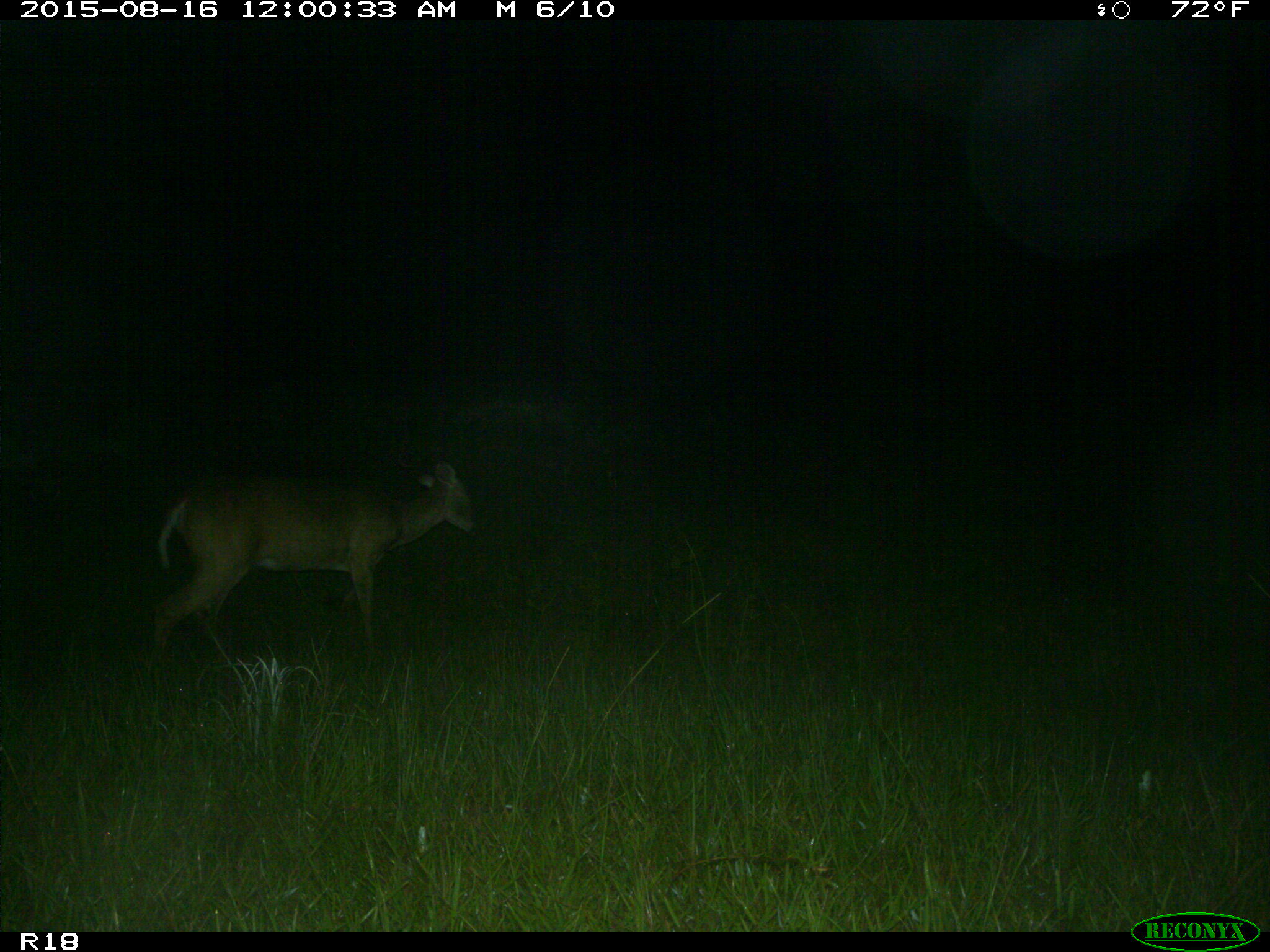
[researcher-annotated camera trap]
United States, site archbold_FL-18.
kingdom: Animalia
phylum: Chordata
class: Mammalia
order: Artiodactyla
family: Cervidae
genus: Odocoileus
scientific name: Odocoileus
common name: deer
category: unidentified deer